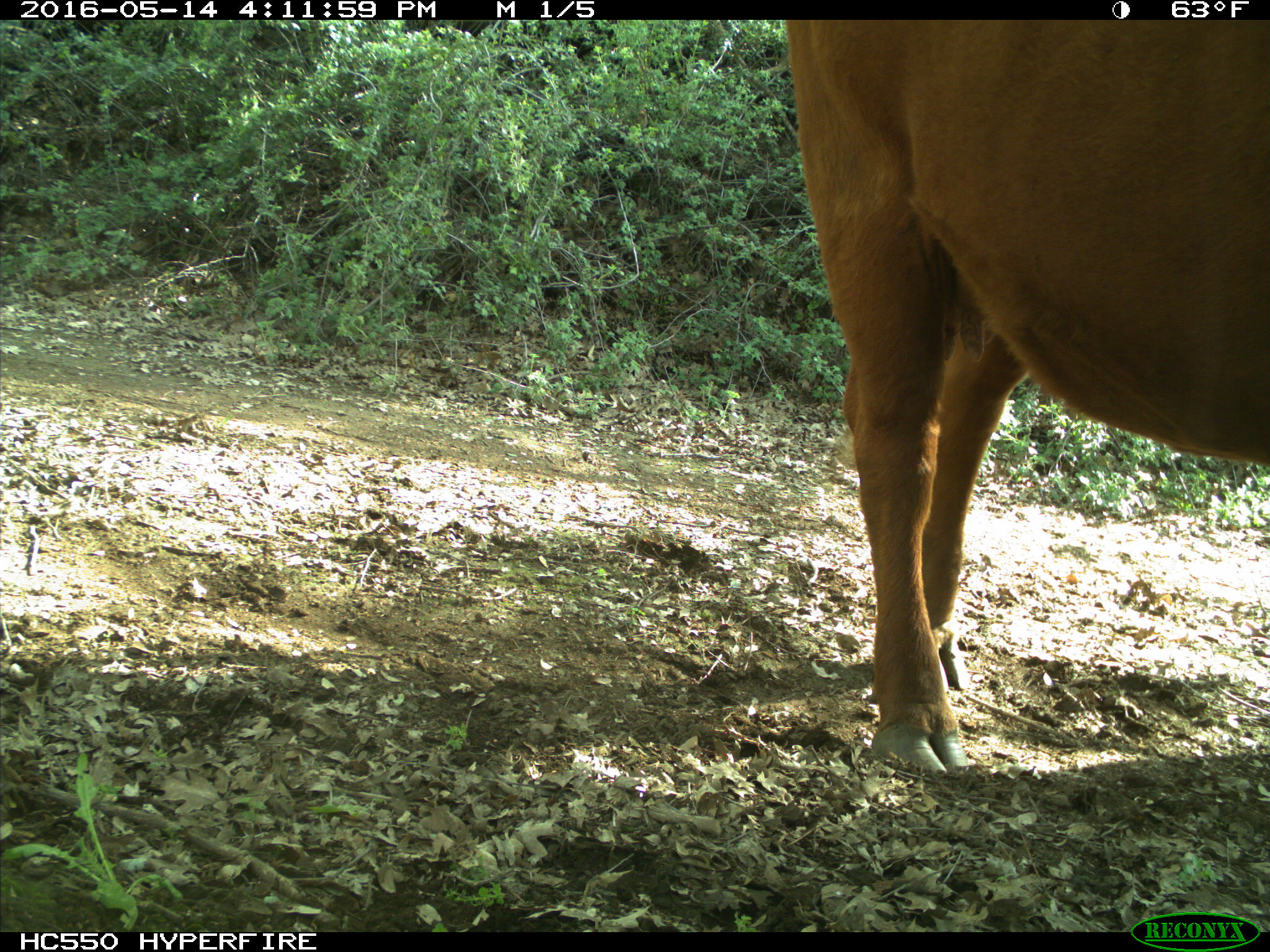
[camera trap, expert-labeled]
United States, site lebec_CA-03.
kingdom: Animalia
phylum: Chordata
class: Mammalia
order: Artiodactyla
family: Bovidae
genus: Bos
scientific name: Bos taurus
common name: domestic cow